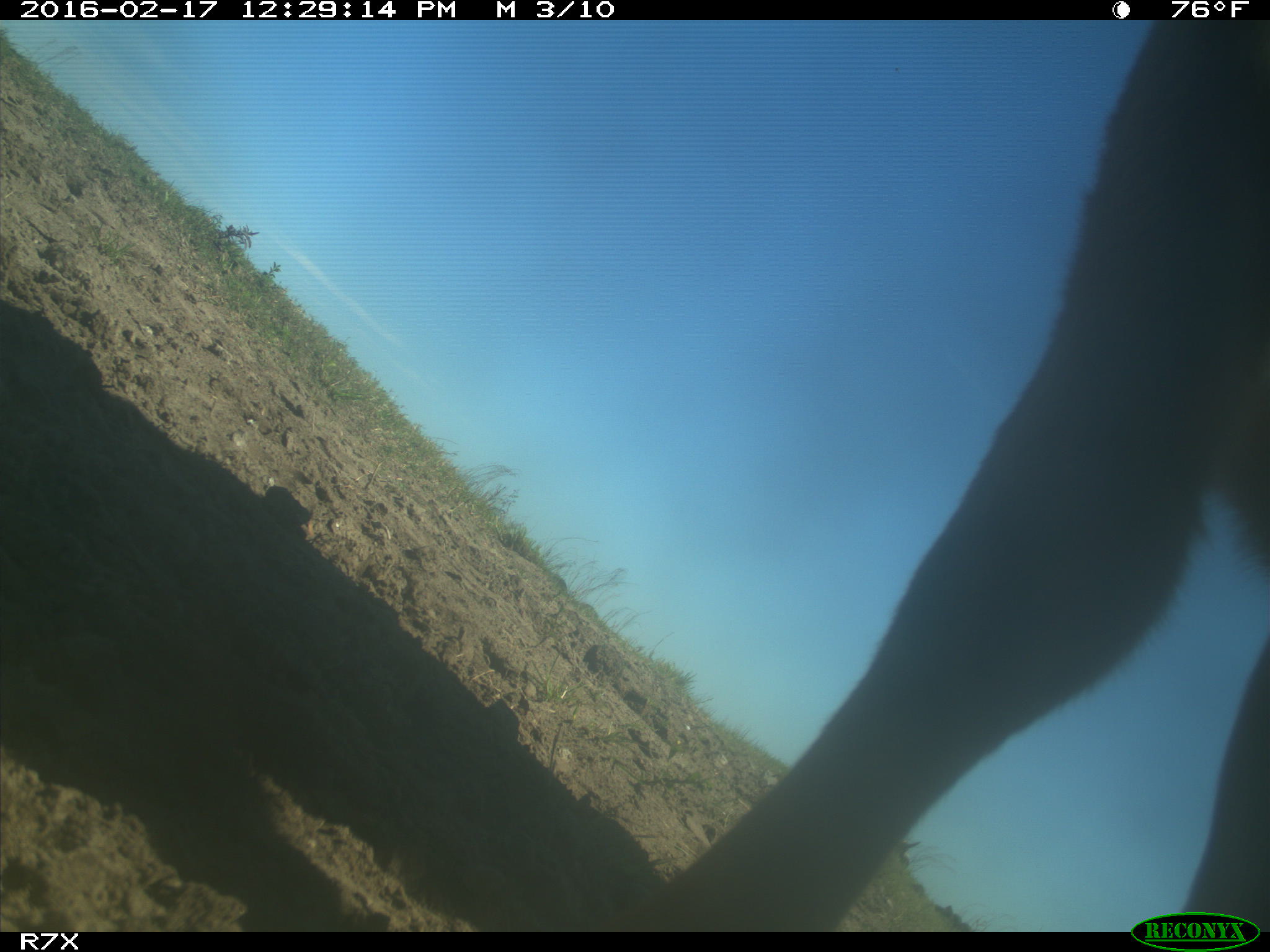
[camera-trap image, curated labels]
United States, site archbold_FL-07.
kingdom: Animalia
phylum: Chordata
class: Mammalia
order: Artiodactyla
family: Bovidae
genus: Bos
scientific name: Bos taurus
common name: domestic cow